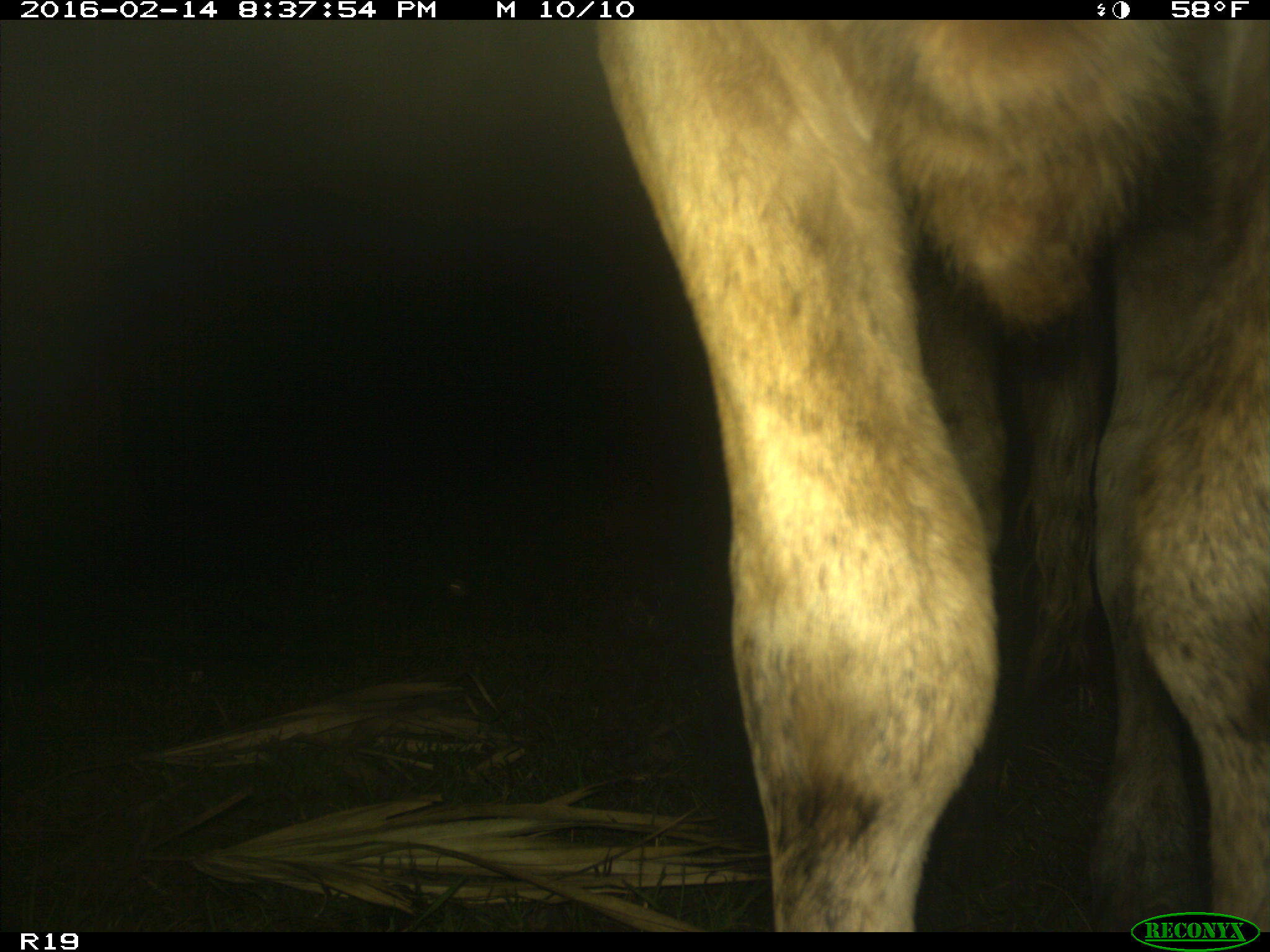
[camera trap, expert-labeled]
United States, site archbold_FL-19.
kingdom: Animalia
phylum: Chordata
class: Mammalia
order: Artiodactyla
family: Bovidae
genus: Bos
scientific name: Bos taurus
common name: domestic cow